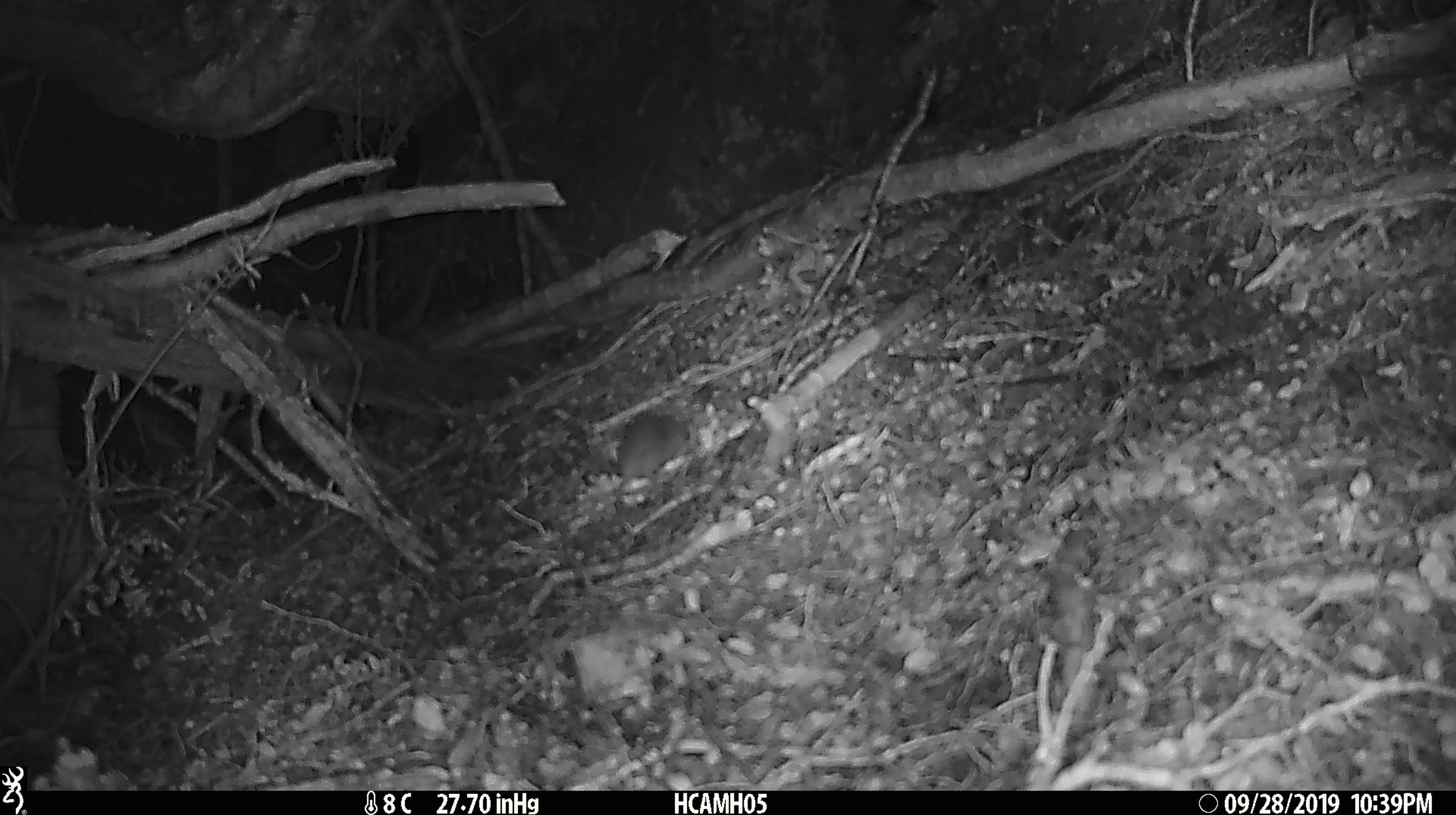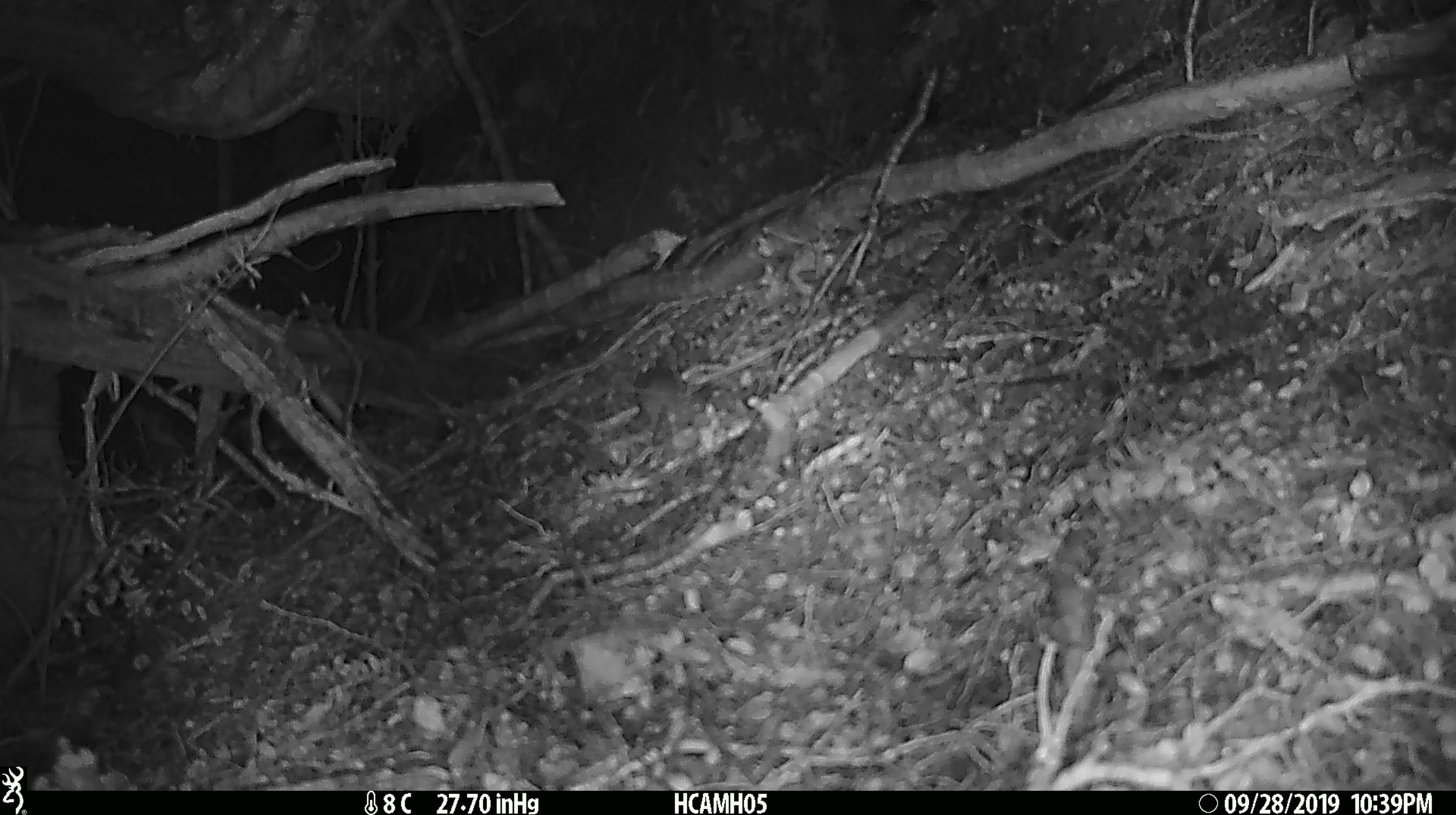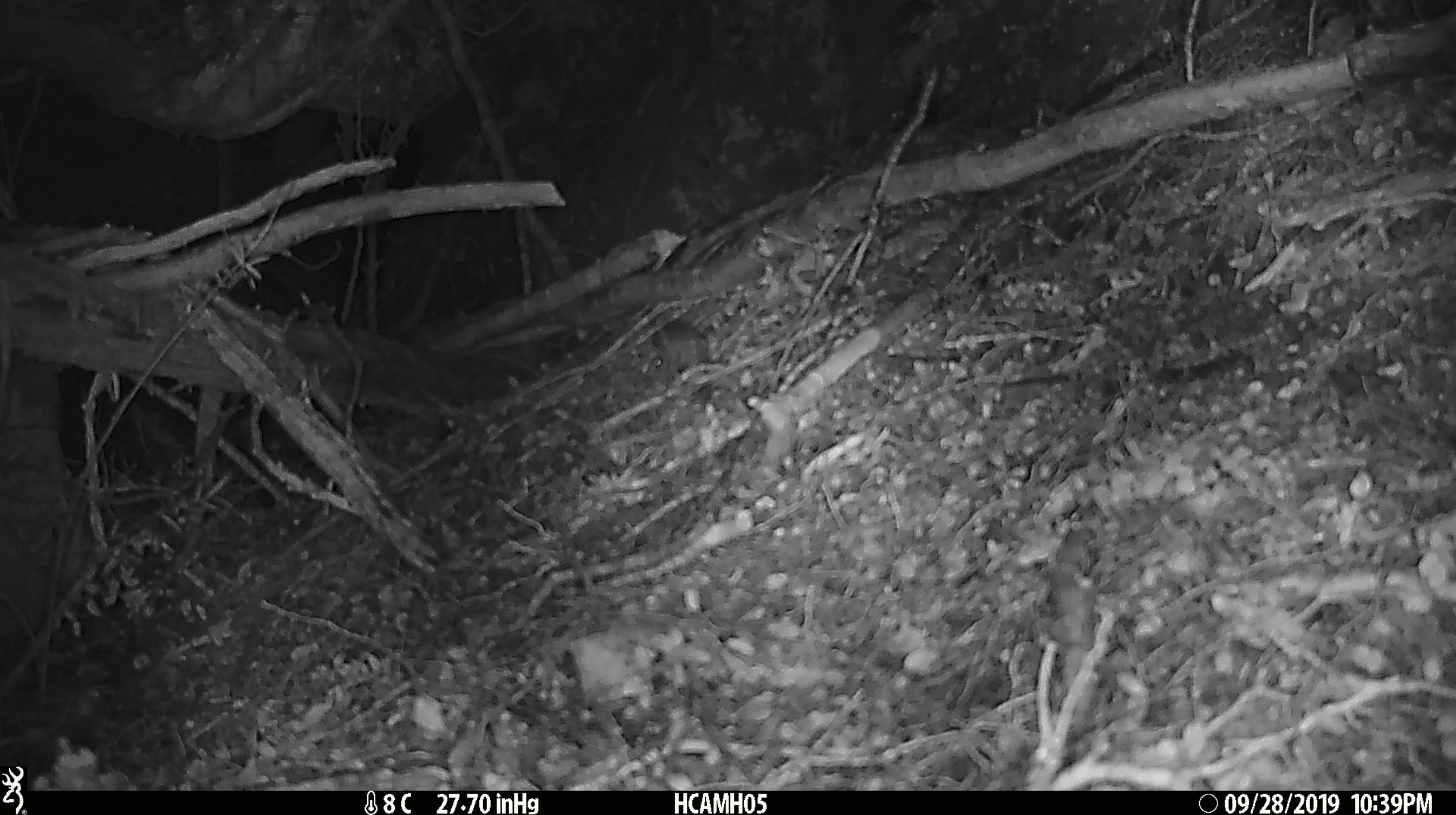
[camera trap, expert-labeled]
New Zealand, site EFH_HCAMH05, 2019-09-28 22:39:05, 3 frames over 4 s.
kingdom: Animalia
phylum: Chordata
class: Mammalia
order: Rodentia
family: Muridae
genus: Mus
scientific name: Mus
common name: mouse